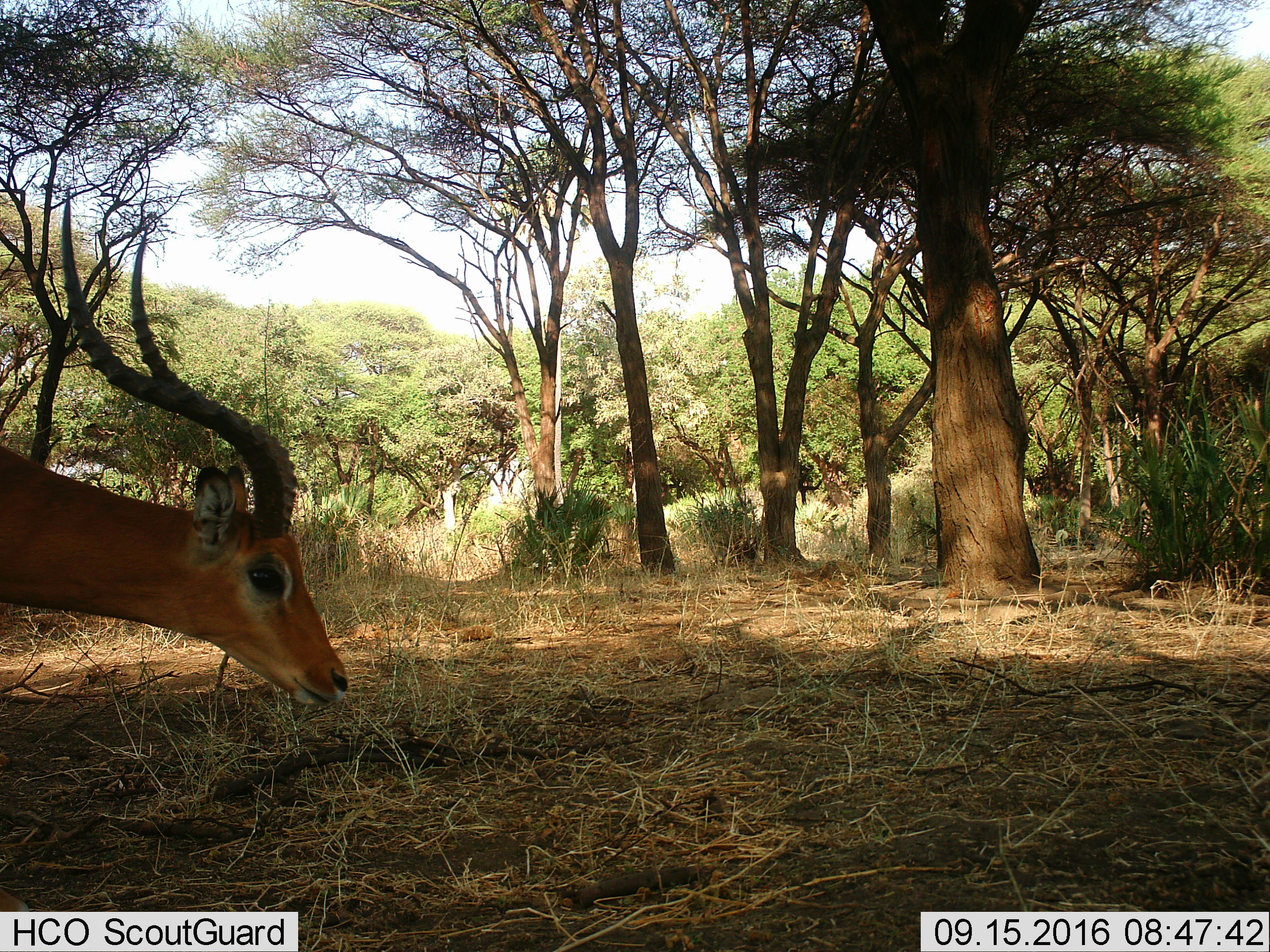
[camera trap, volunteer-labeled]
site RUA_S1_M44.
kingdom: Animalia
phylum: Chordata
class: Mammalia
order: Artiodactyla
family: Bovidae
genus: Aepyceros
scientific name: Aepyceros melampus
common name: impala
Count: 1.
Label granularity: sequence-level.